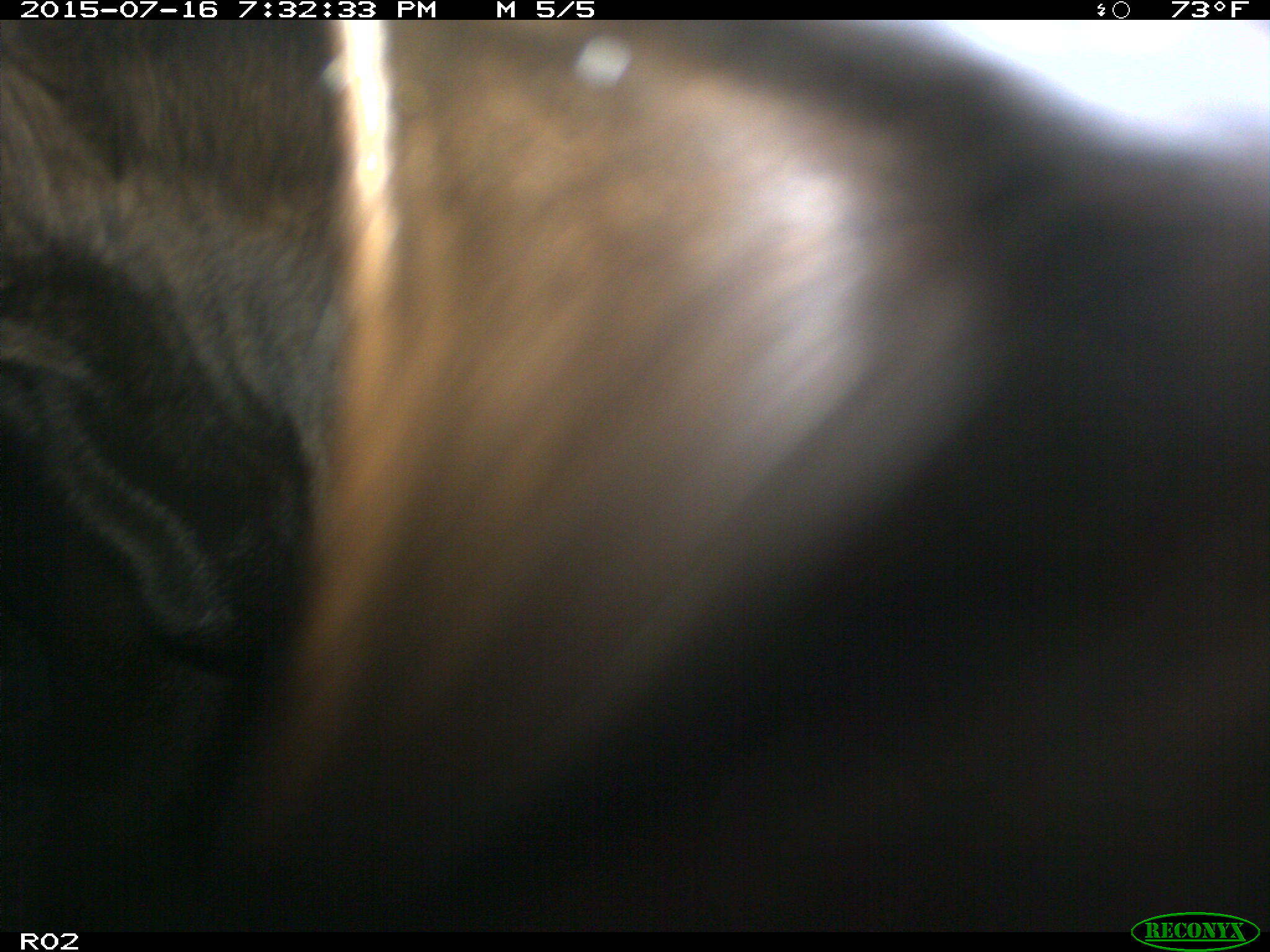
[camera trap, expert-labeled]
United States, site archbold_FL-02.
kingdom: Animalia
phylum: Chordata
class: Mammalia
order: Artiodactyla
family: Bovidae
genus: Bos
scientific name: Bos taurus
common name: domestic cow